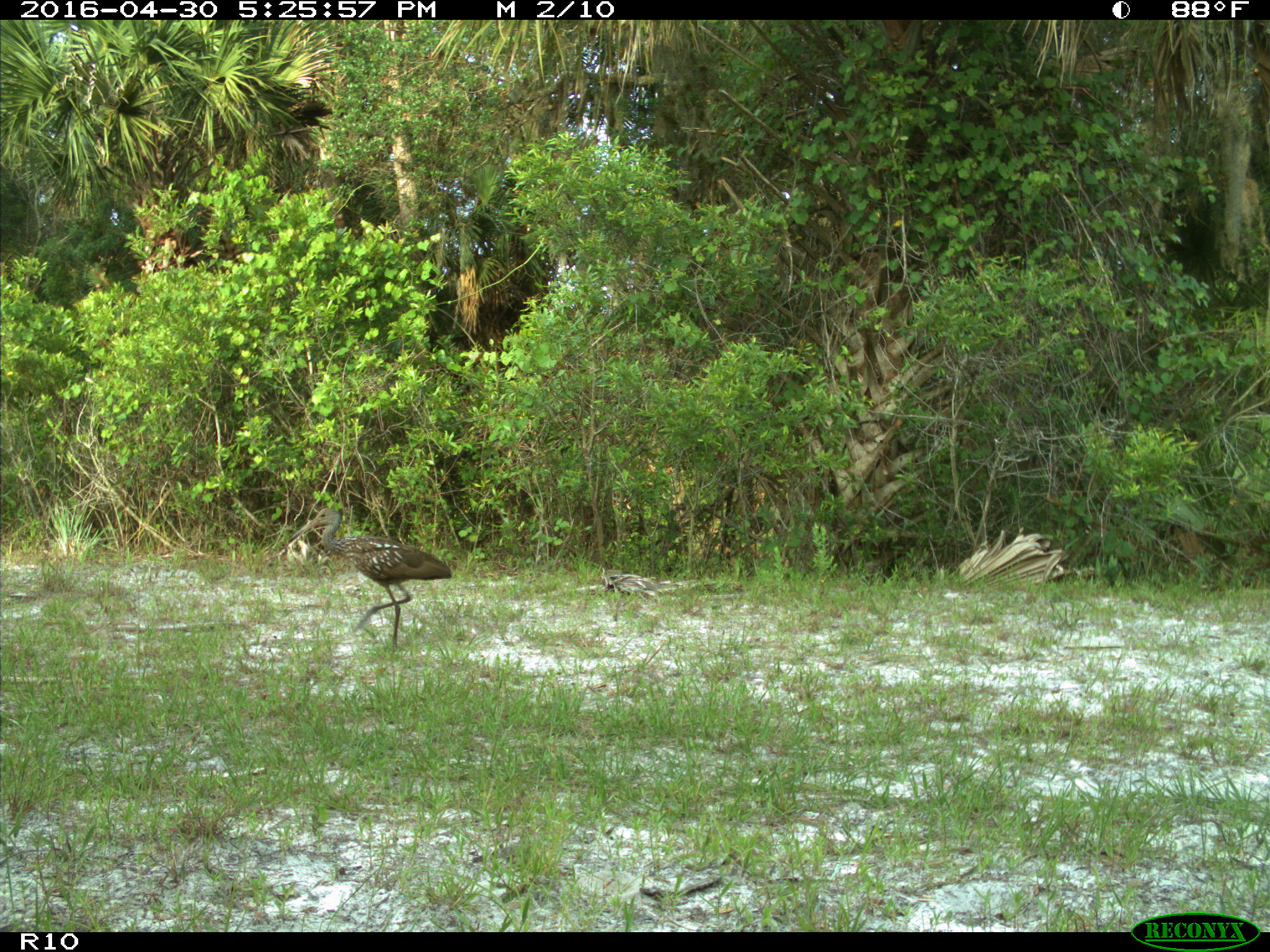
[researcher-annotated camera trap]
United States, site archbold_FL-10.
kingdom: Animalia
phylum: Chordata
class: Aves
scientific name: Aves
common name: birds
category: unidentified bird